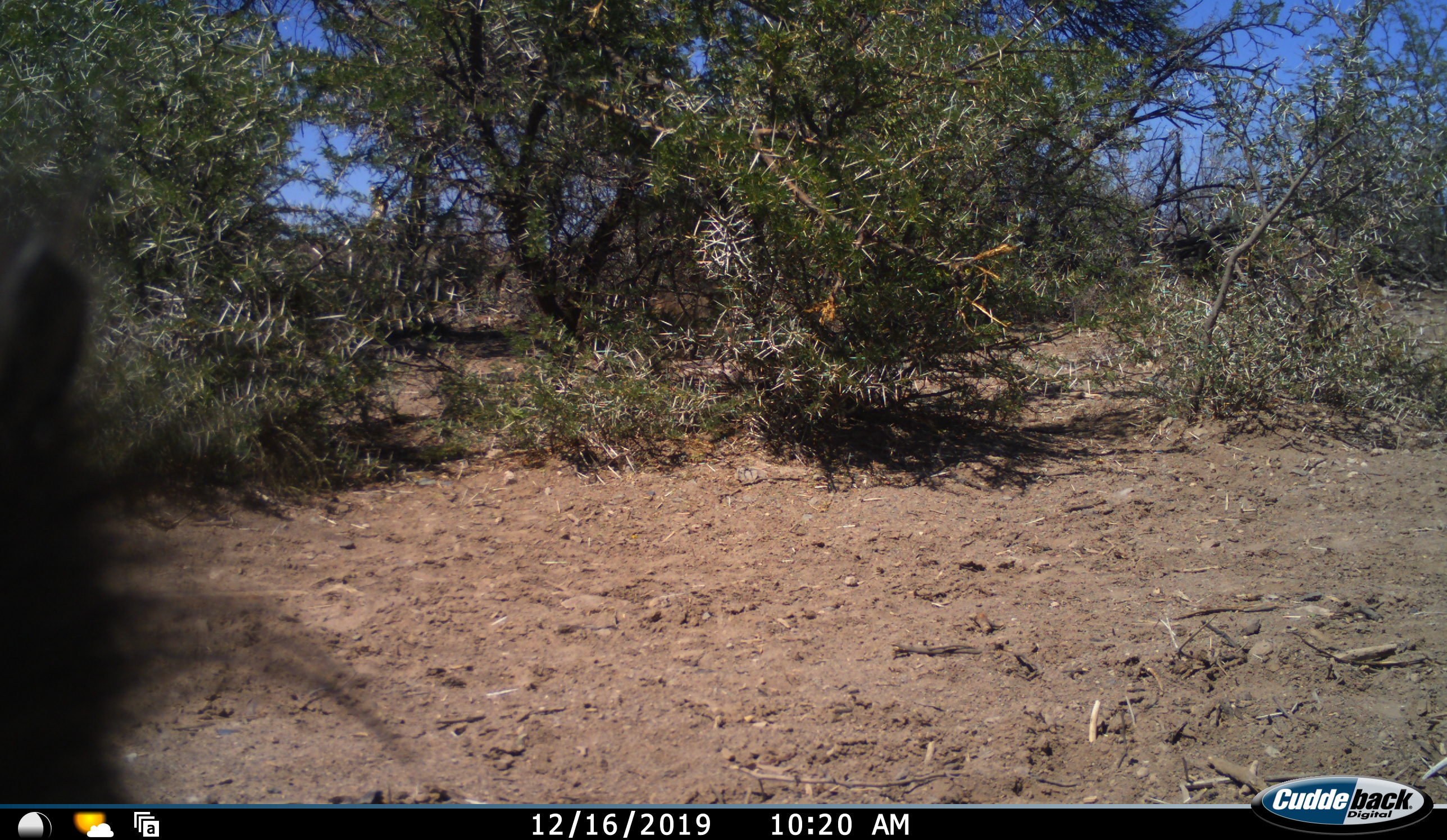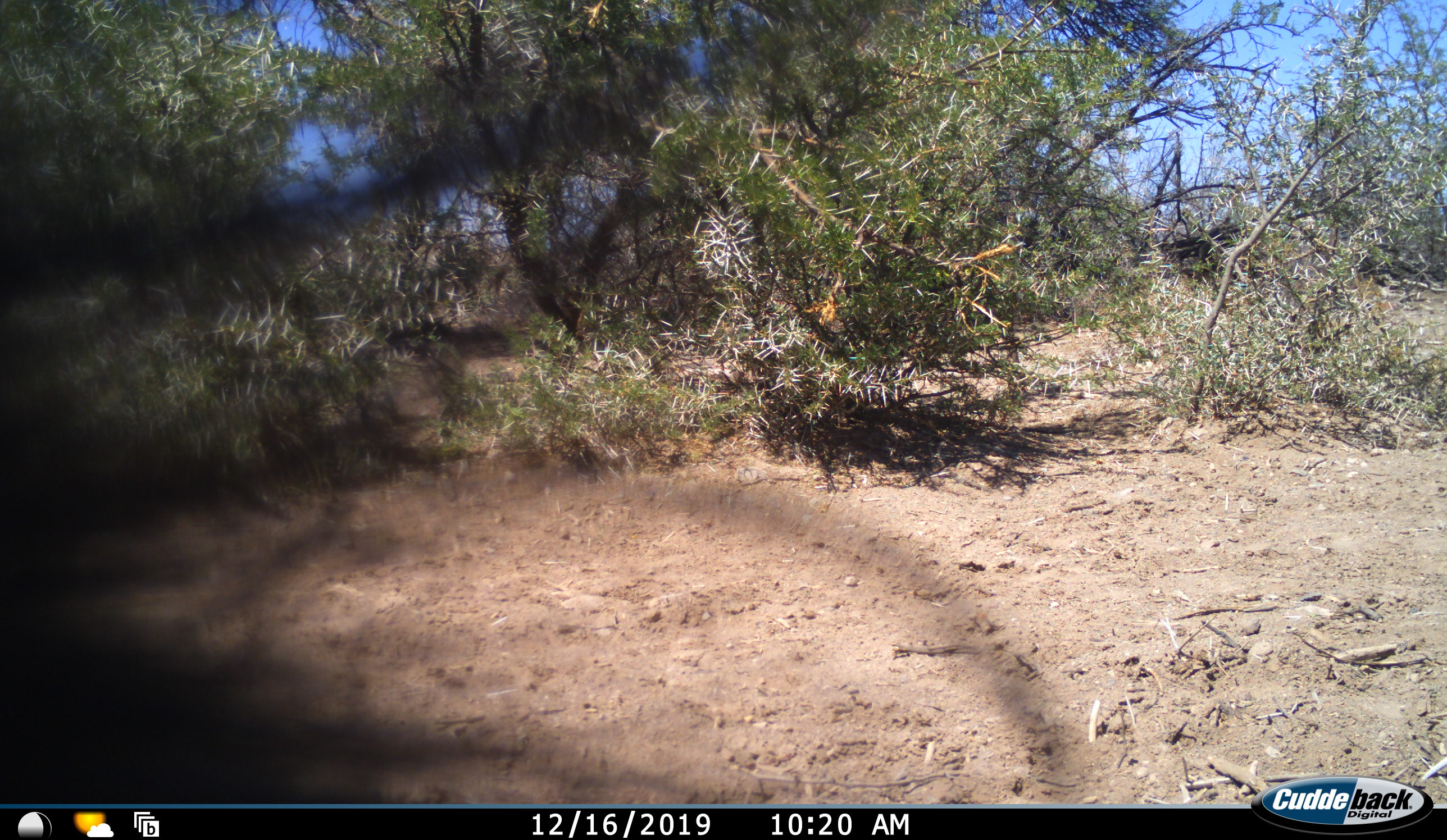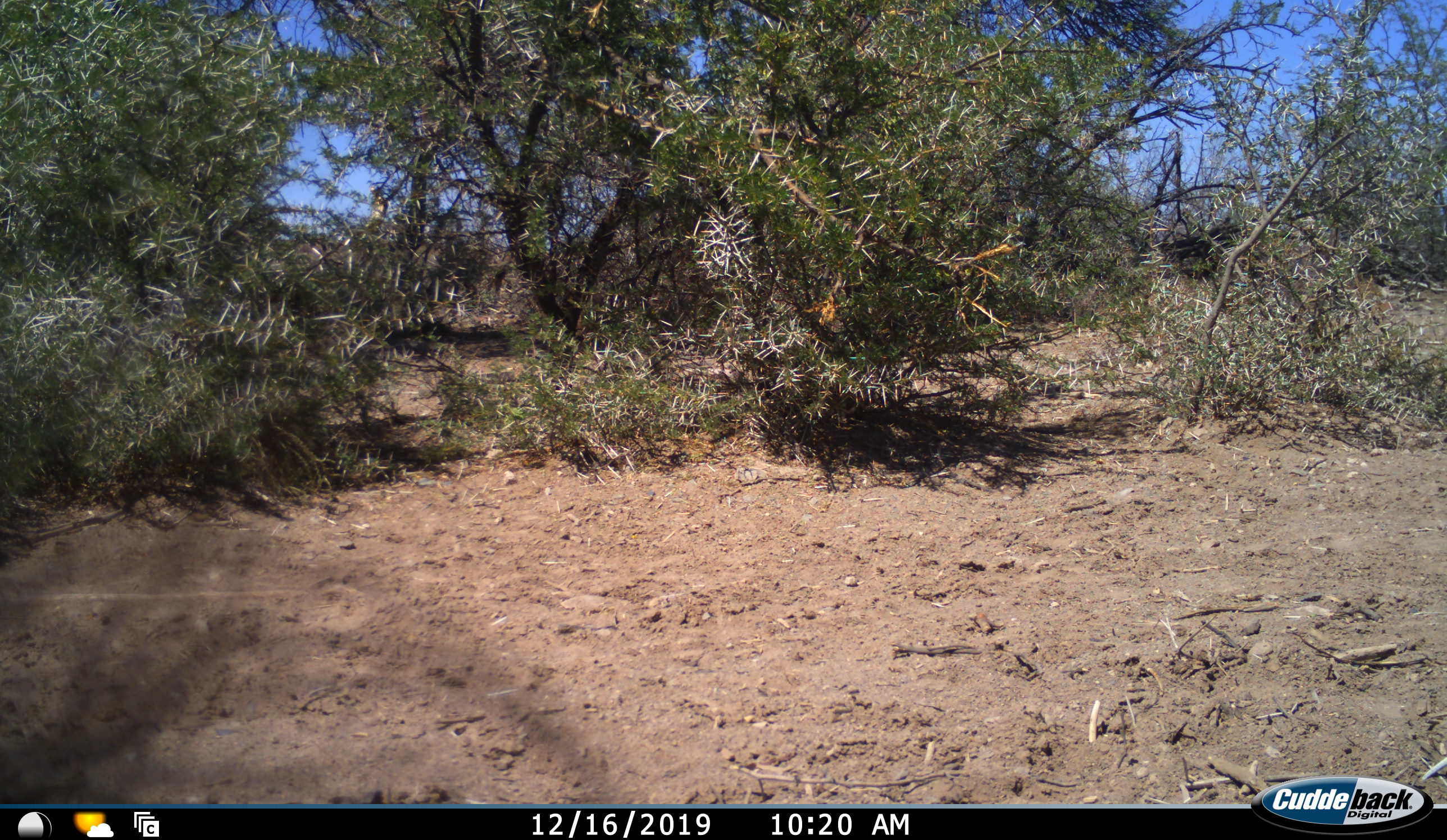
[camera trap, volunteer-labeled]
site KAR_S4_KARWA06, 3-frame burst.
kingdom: Animalia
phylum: Chordata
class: Mammalia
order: Primates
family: Cercopithecidae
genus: Papio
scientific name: Papio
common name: baboon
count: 1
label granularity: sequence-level